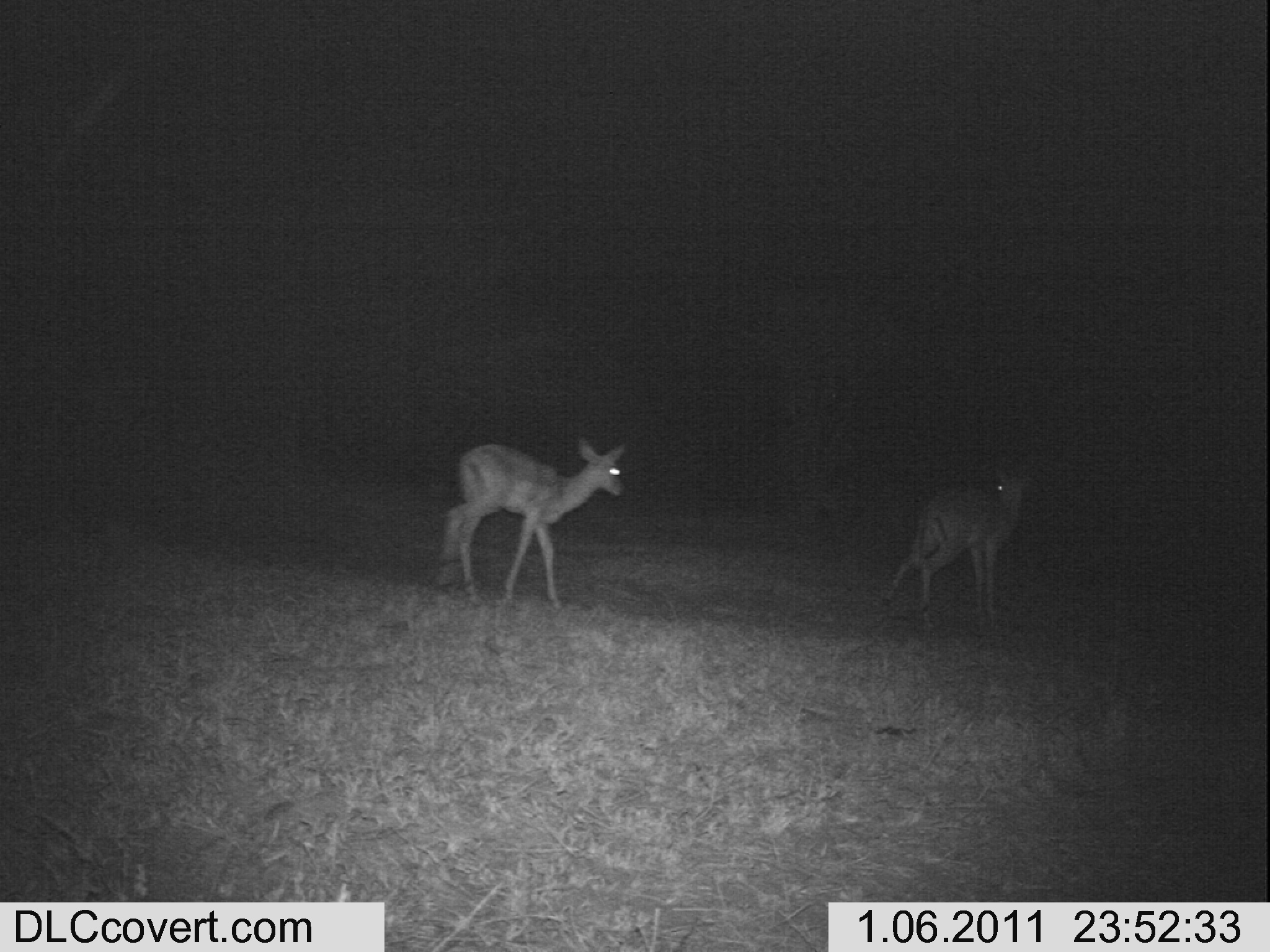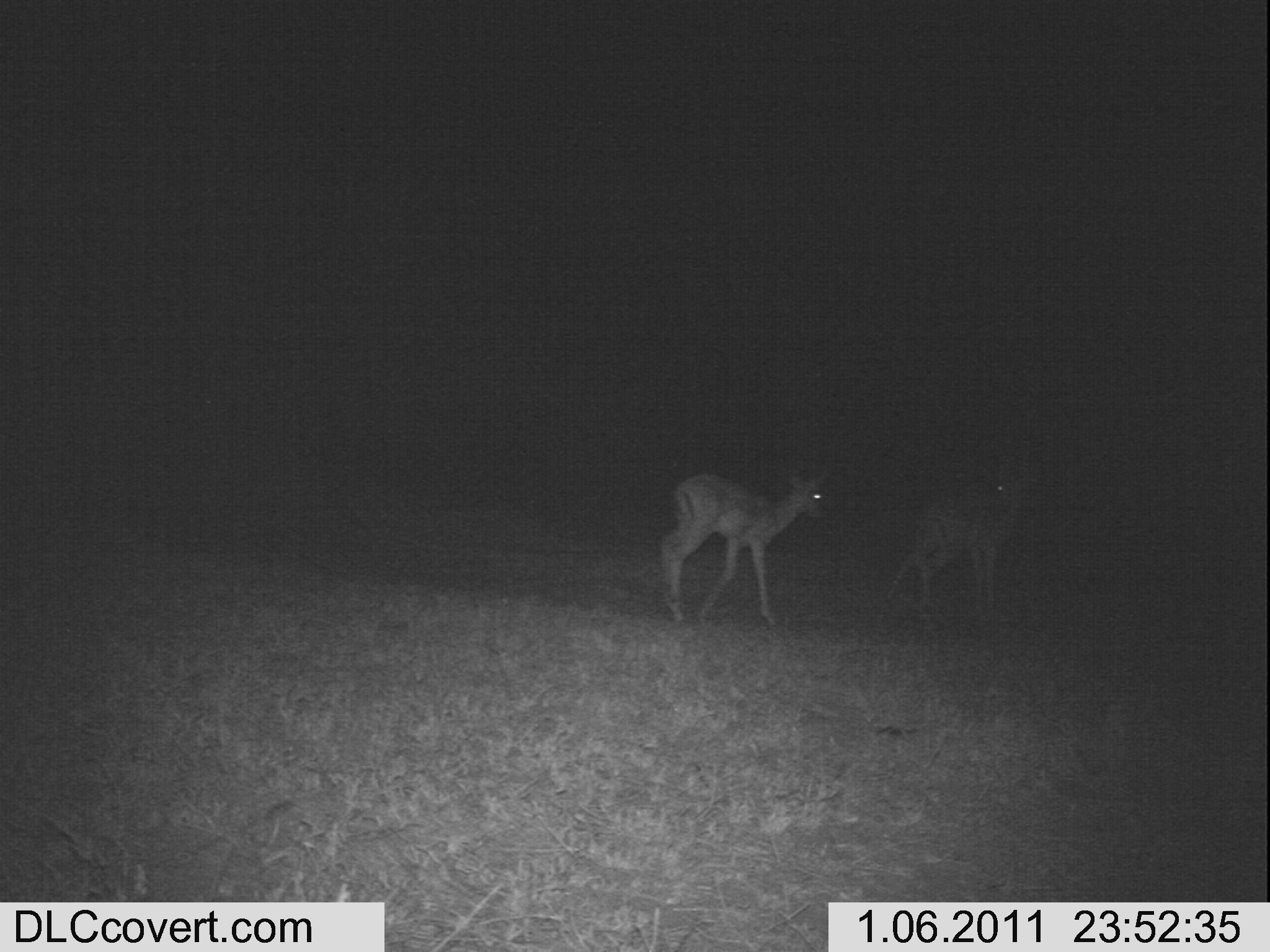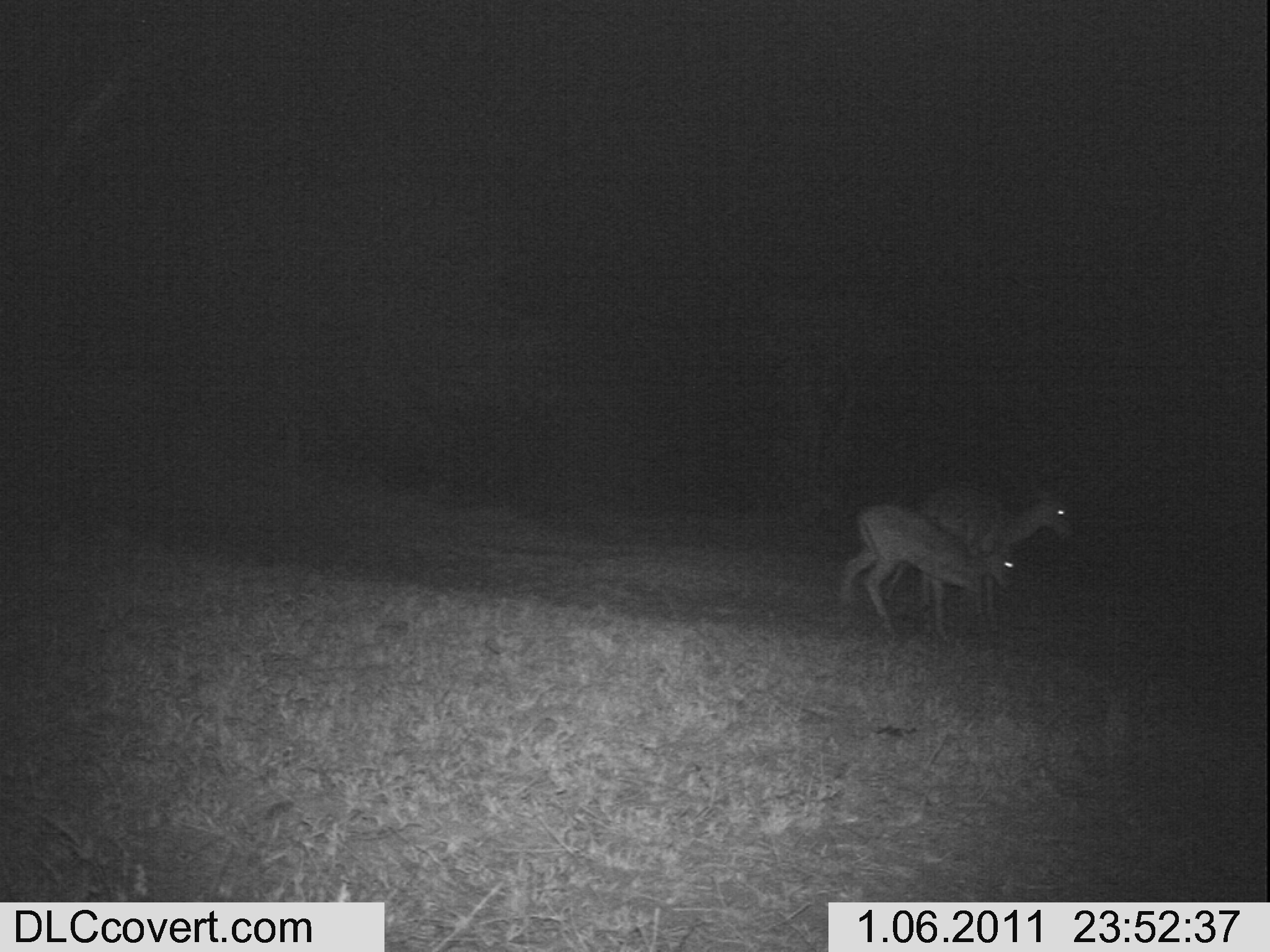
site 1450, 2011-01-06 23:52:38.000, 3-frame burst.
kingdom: Animalia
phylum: Chordata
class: Mammalia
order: Artiodactyla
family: Bovidae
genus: Aepyceros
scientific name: Aepyceros melampus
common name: impala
Aepyceros melampus (impala), count 2.